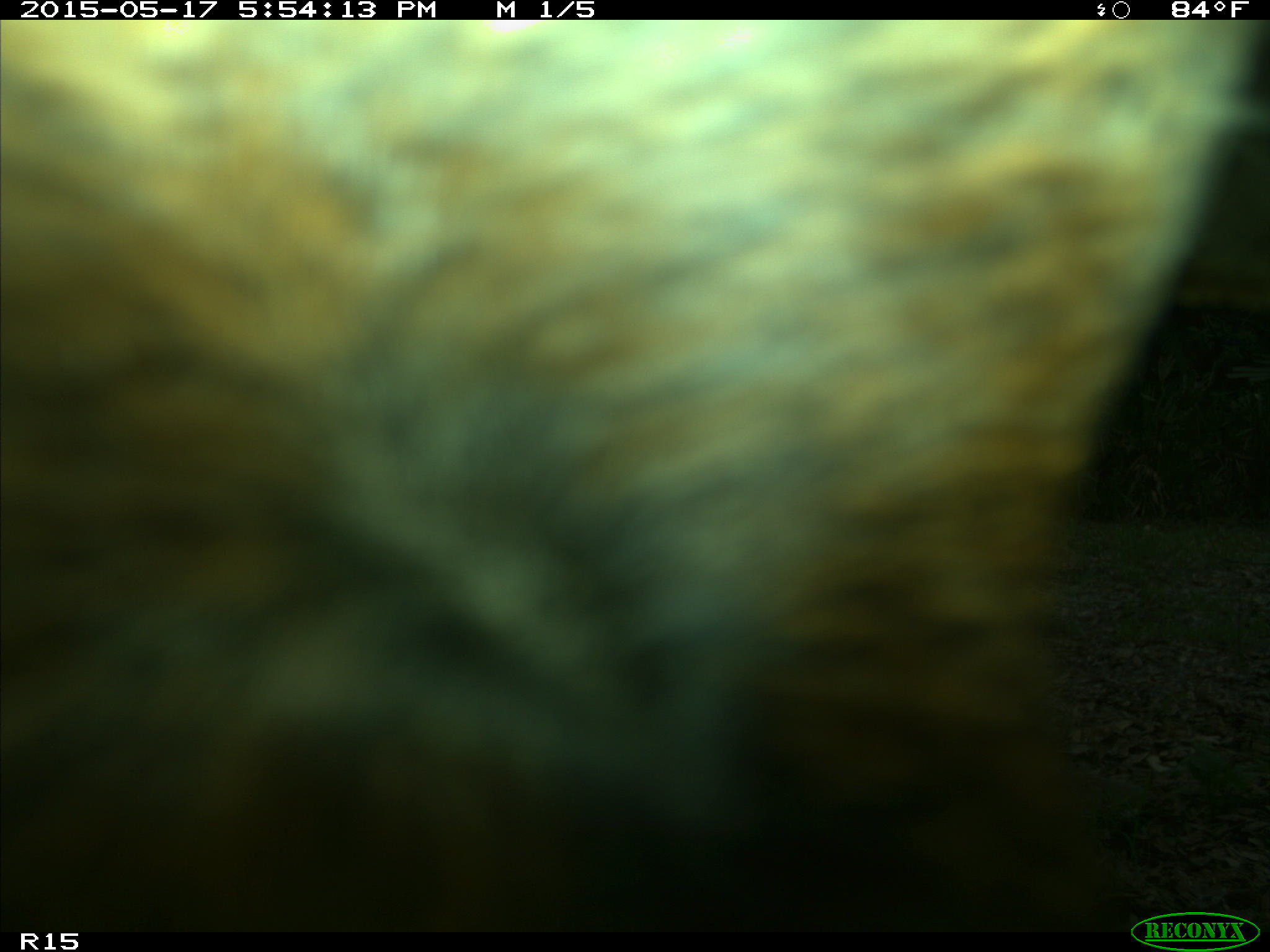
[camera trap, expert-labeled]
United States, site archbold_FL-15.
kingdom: Animalia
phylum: Chordata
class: Mammalia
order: Artiodactyla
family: Bovidae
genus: Bos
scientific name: Bos taurus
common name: domestic cow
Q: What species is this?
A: Bos taurus (domestic cow).